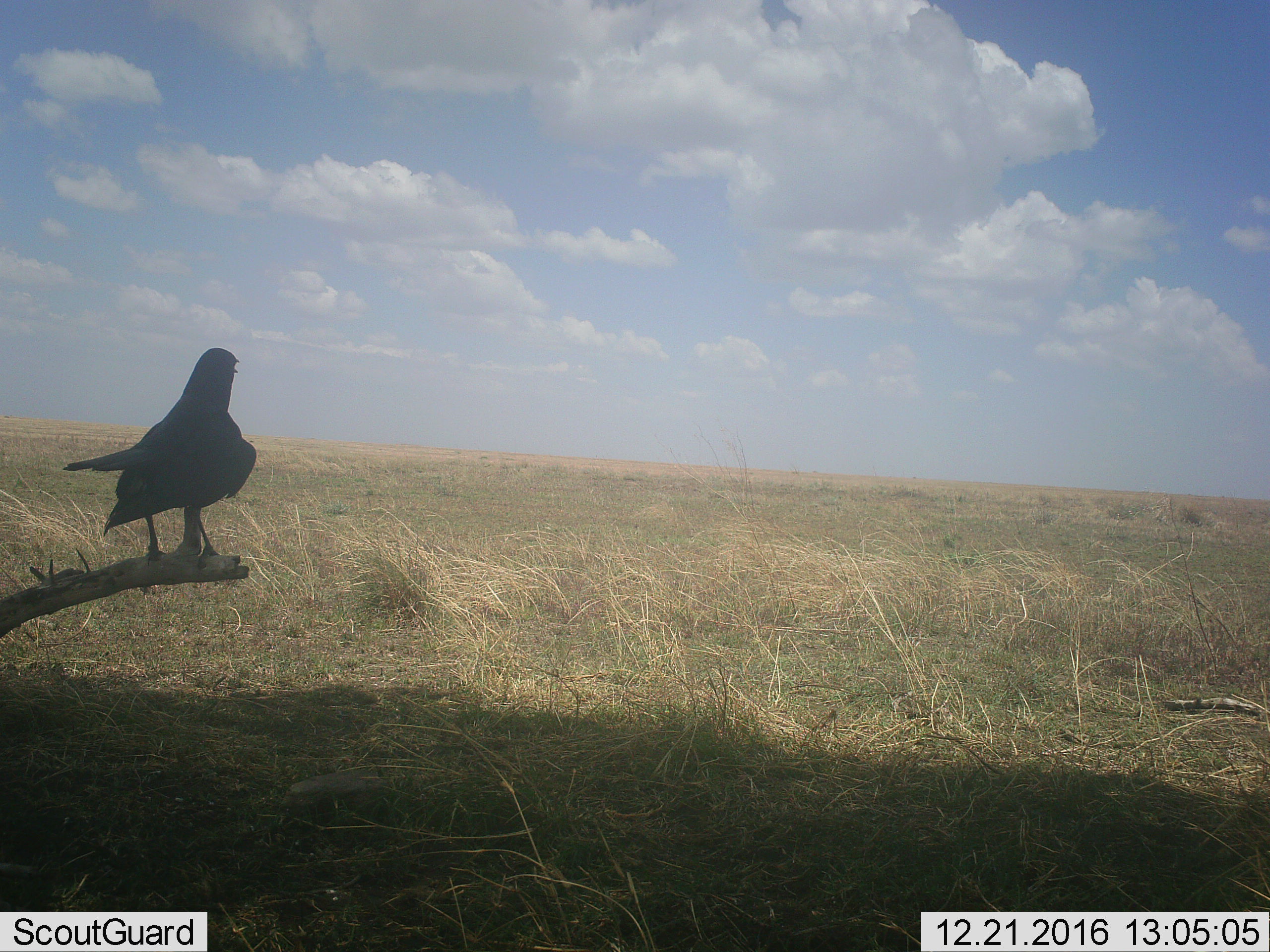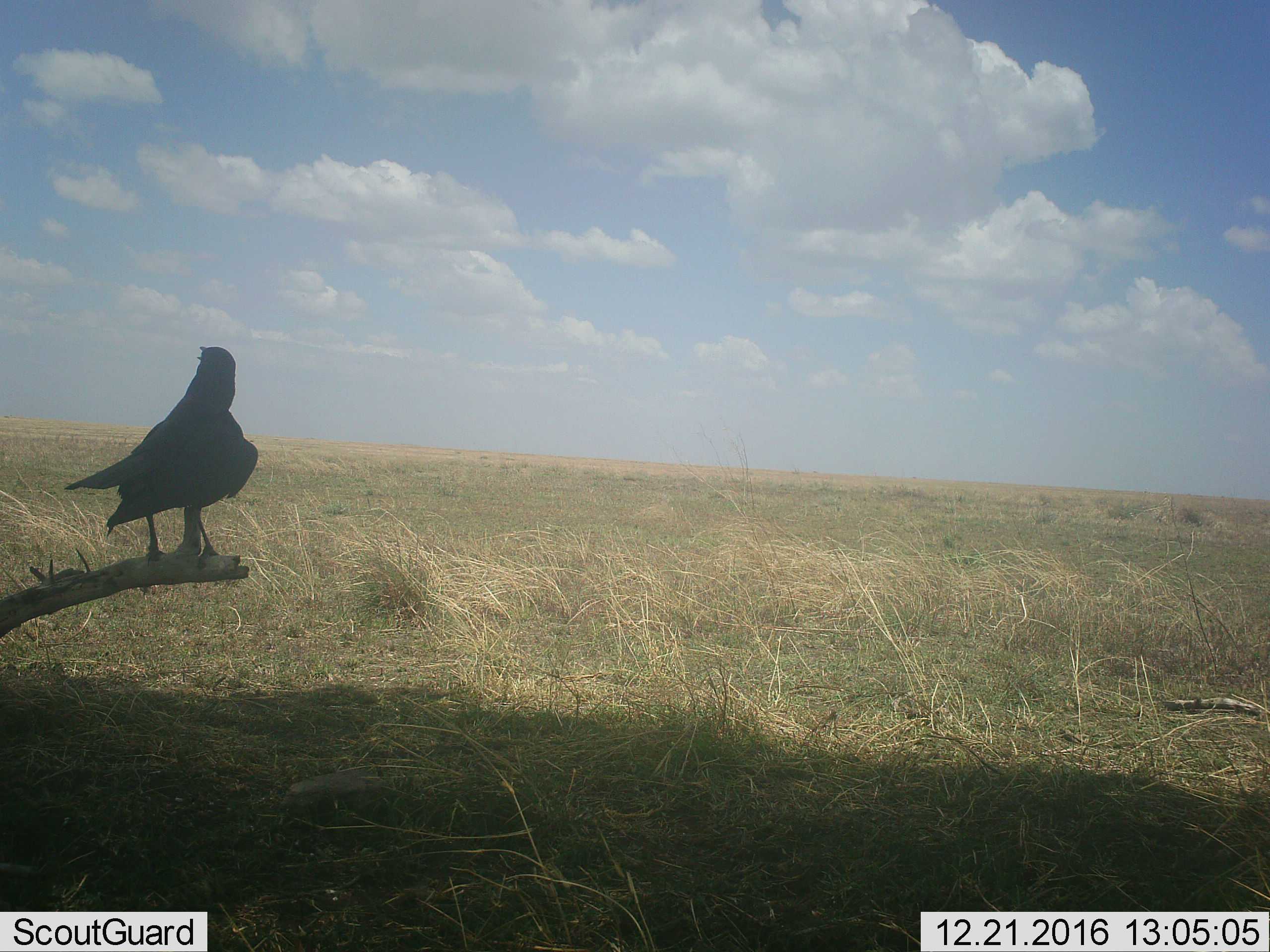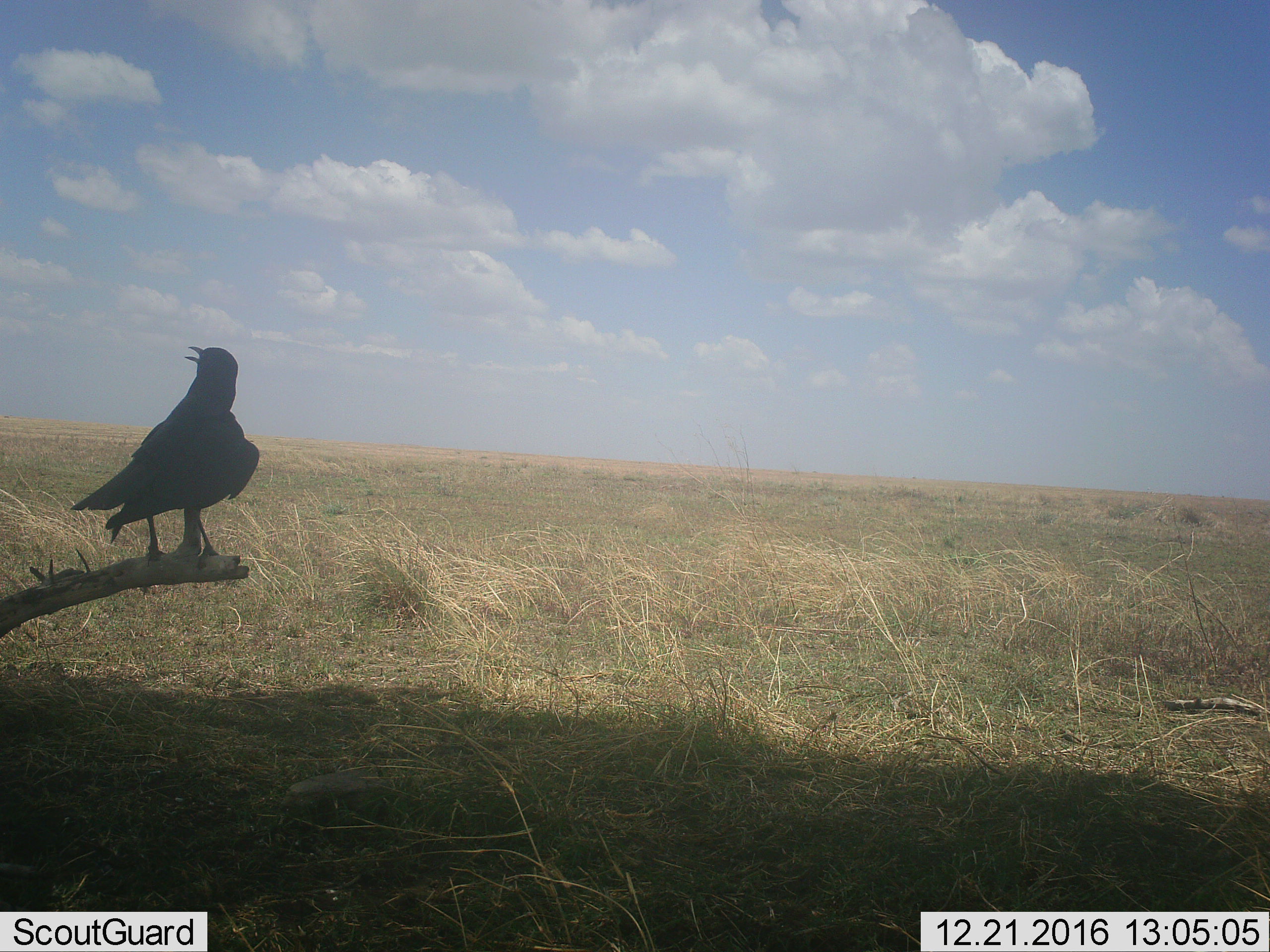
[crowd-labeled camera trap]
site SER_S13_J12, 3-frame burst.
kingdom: Animalia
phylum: Chordata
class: Aves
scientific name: Aves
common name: bird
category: birdother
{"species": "birdother (bird) (Aves)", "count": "1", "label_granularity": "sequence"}